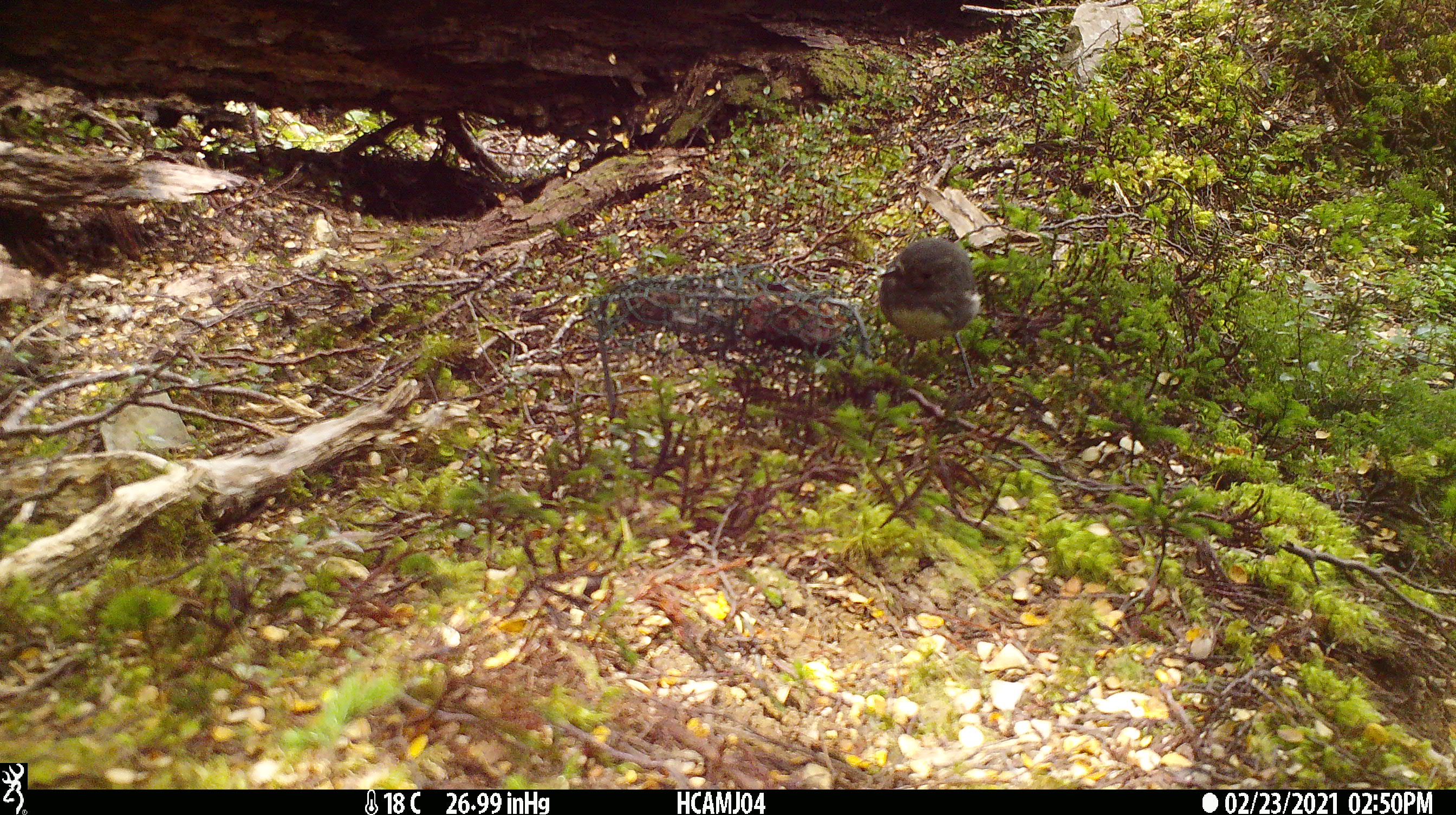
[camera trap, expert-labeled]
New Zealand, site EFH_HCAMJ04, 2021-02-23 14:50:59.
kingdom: Animalia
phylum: Chordata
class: Aves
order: Passeriformes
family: Petroicidae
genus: Petroica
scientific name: Petroica australis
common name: new zealand robin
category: robin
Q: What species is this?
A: Robin (new zealand robin) (Petroica australis).